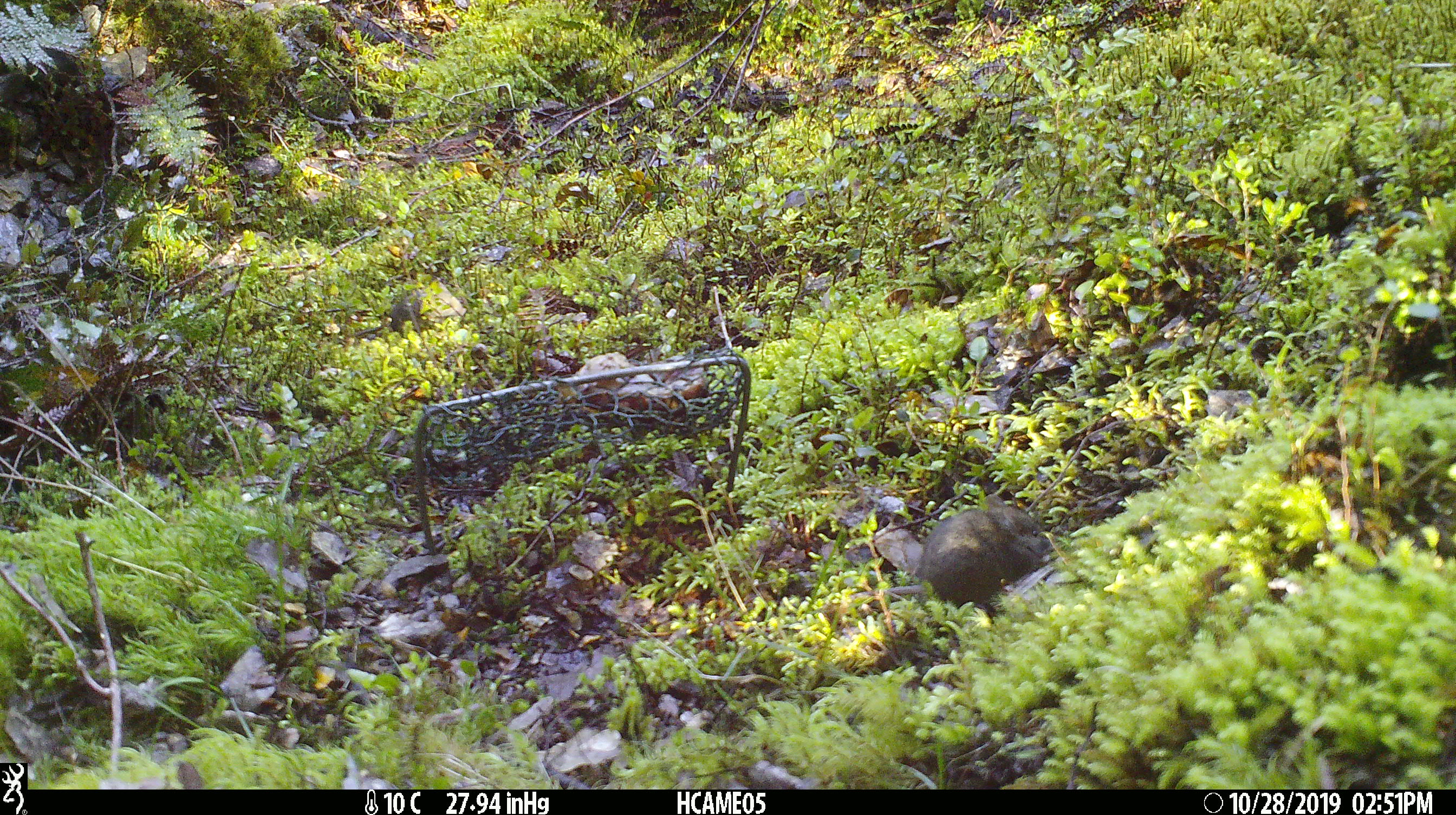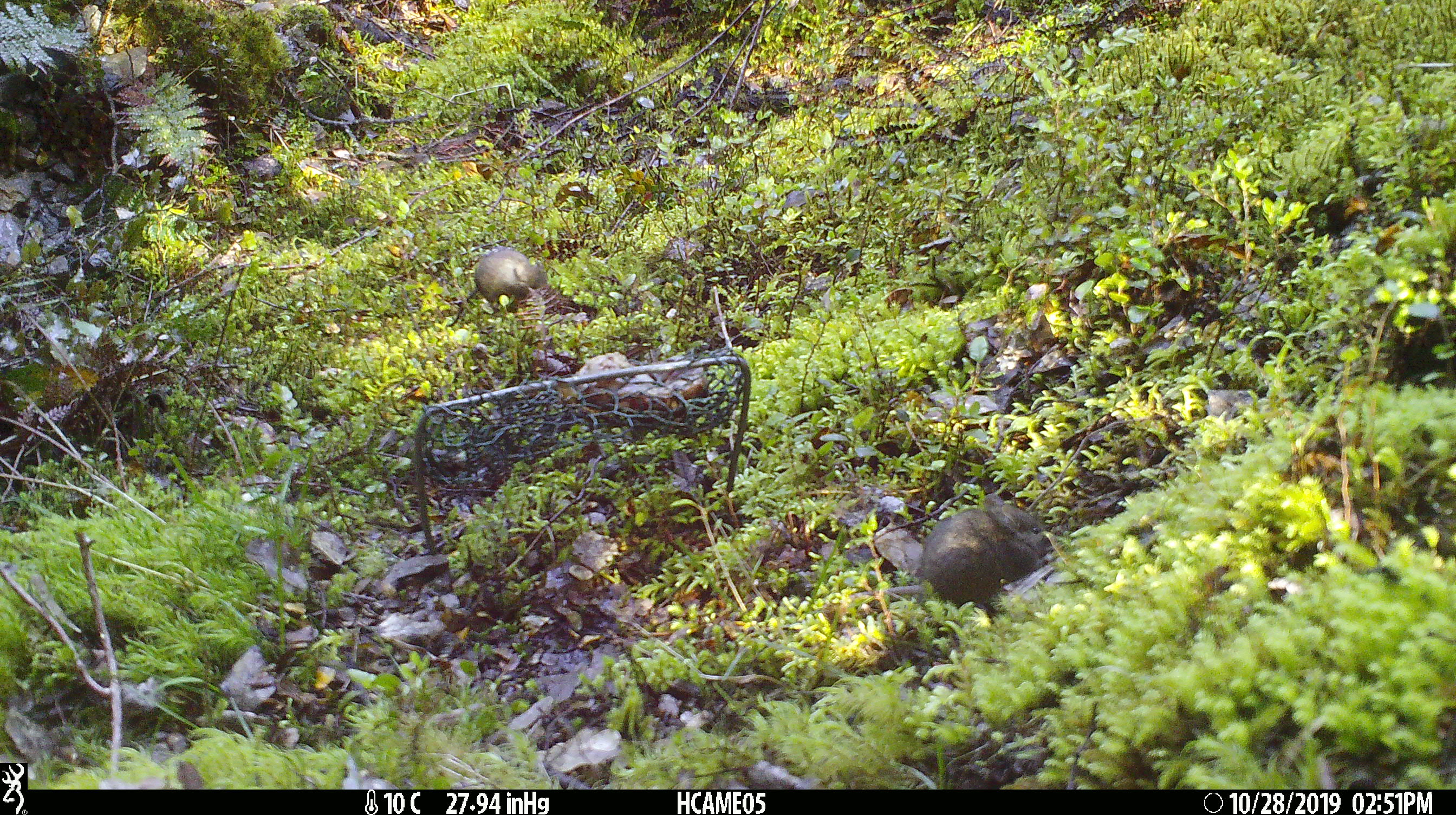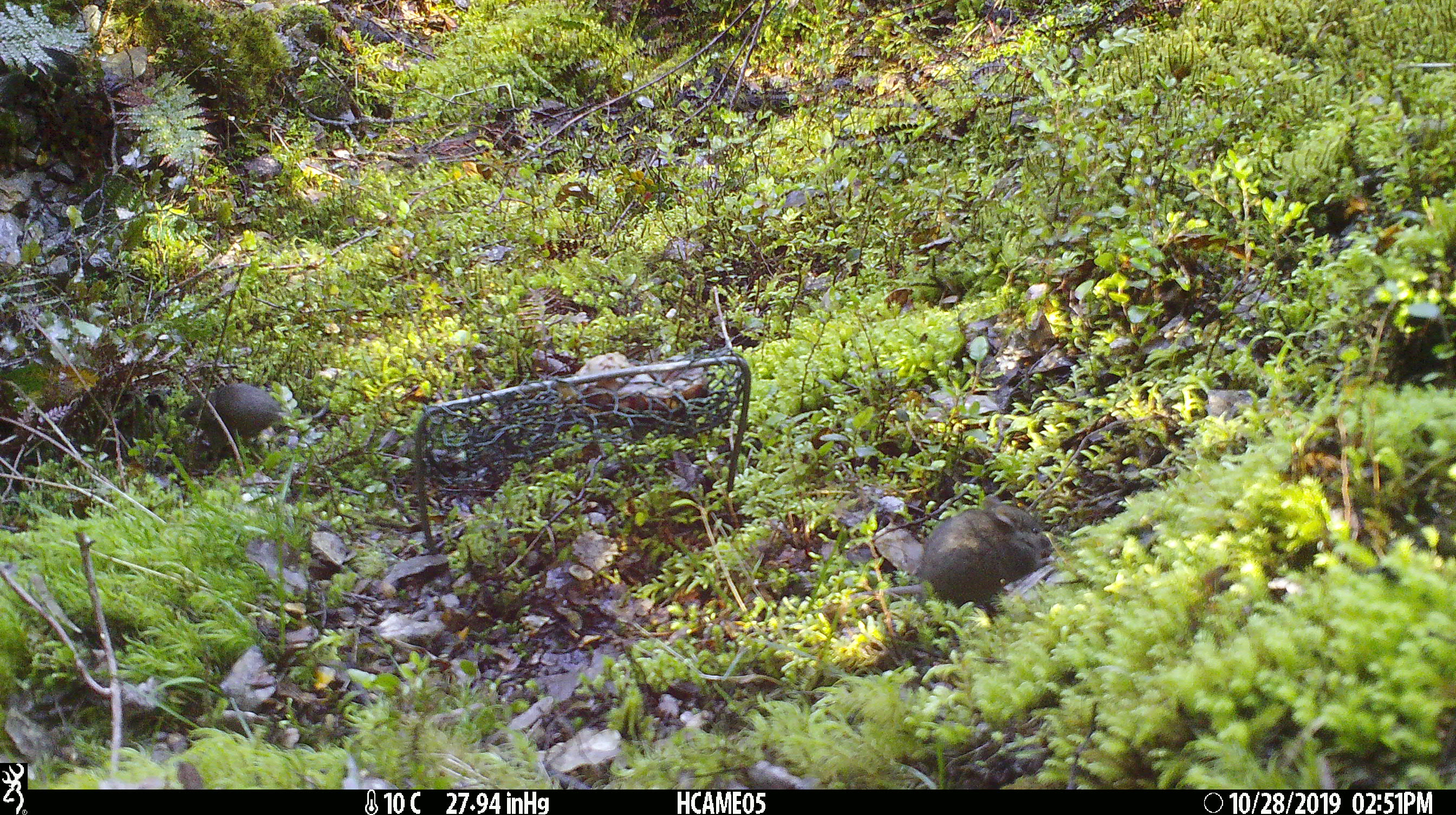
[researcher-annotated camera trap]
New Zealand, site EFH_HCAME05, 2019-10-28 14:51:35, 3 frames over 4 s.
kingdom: Animalia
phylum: Chordata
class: Mammalia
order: Rodentia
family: Muridae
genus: Mus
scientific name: Mus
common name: mouse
Mouse (Mus).